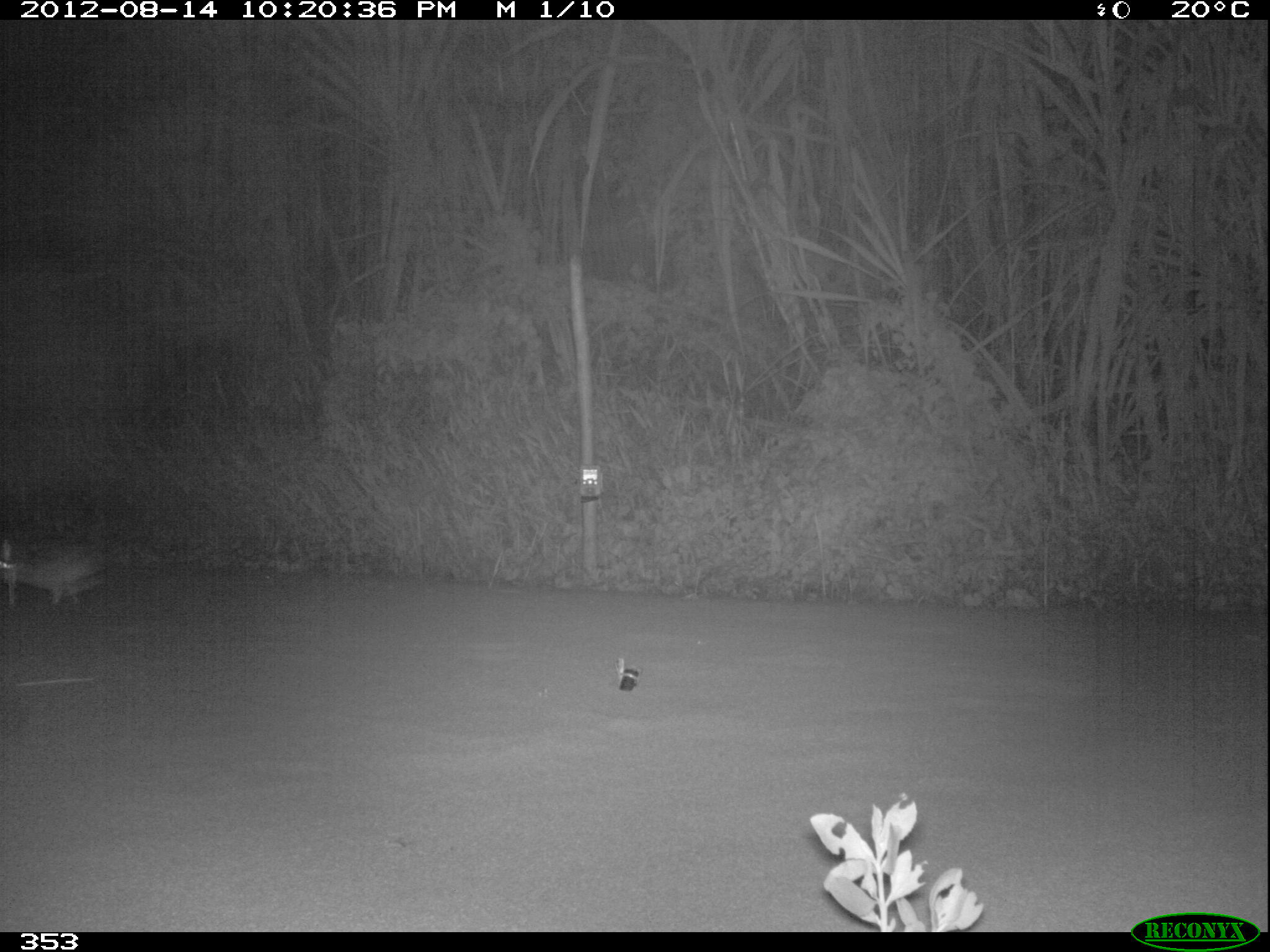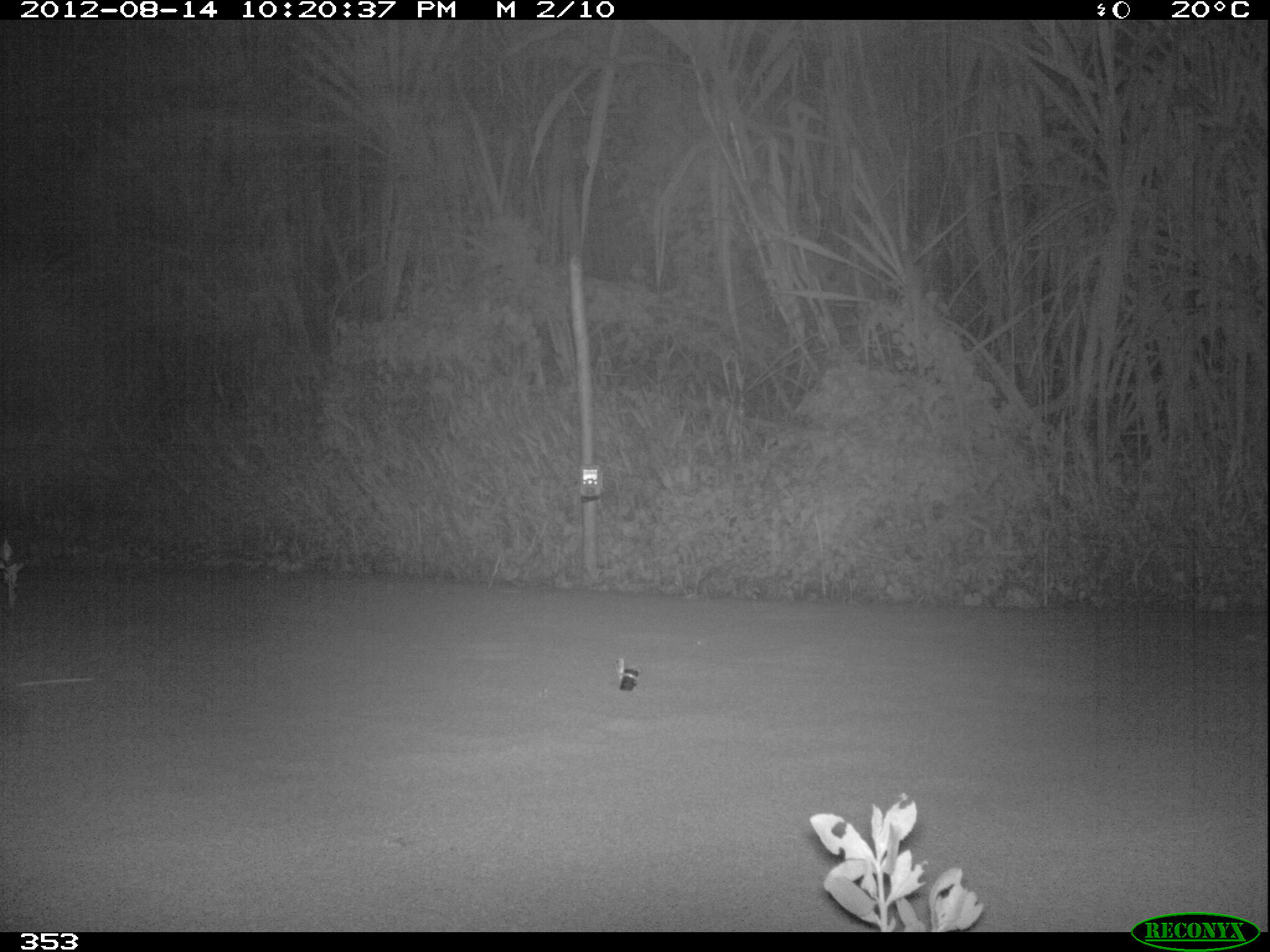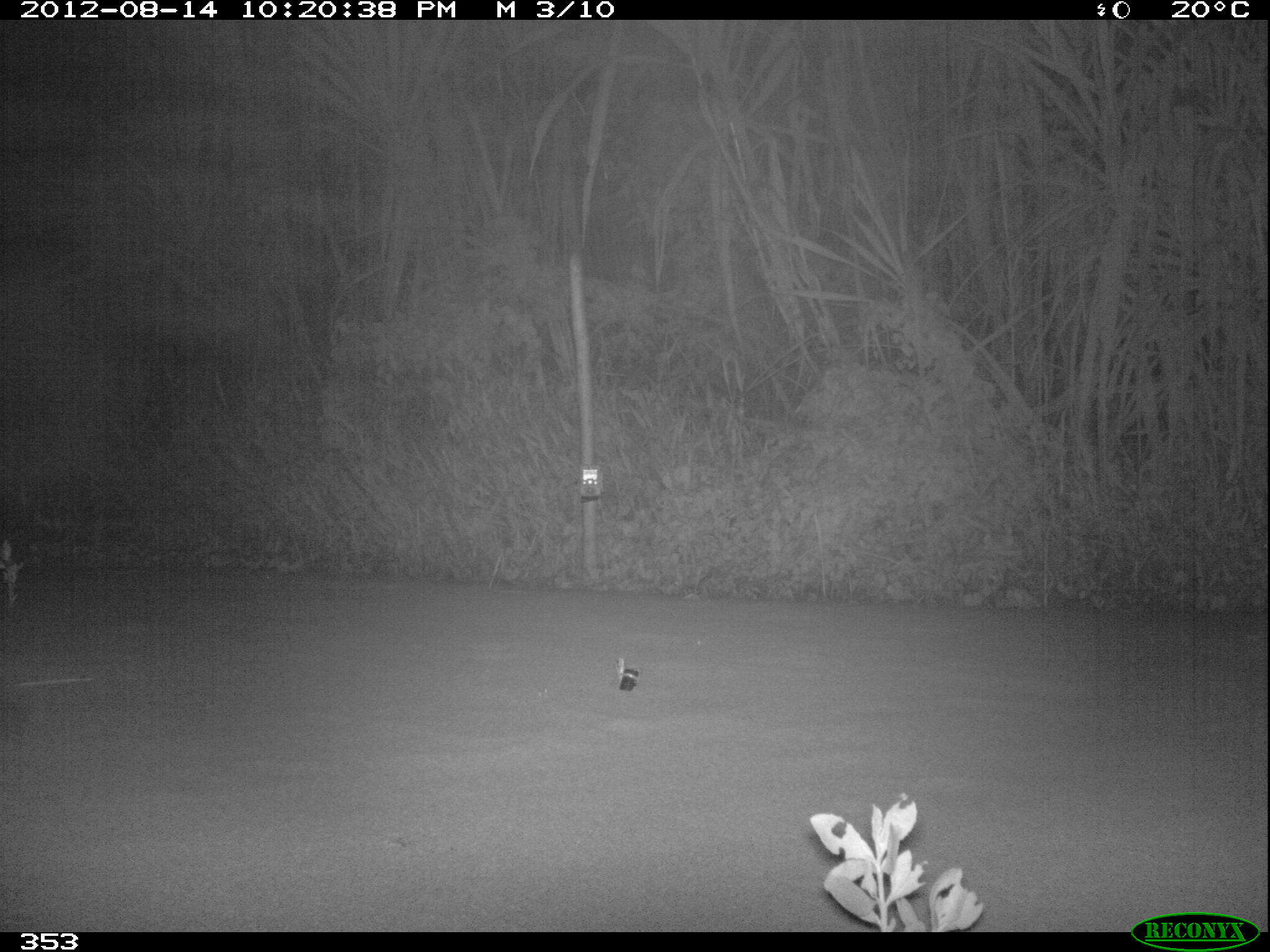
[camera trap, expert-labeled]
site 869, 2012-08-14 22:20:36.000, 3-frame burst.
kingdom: Animalia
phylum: Chordata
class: Aves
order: Galliformes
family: Phasianidae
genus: Alectoris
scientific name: Alectoris rufa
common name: red-legged partridge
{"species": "Alectoris rufa (red-legged partridge)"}